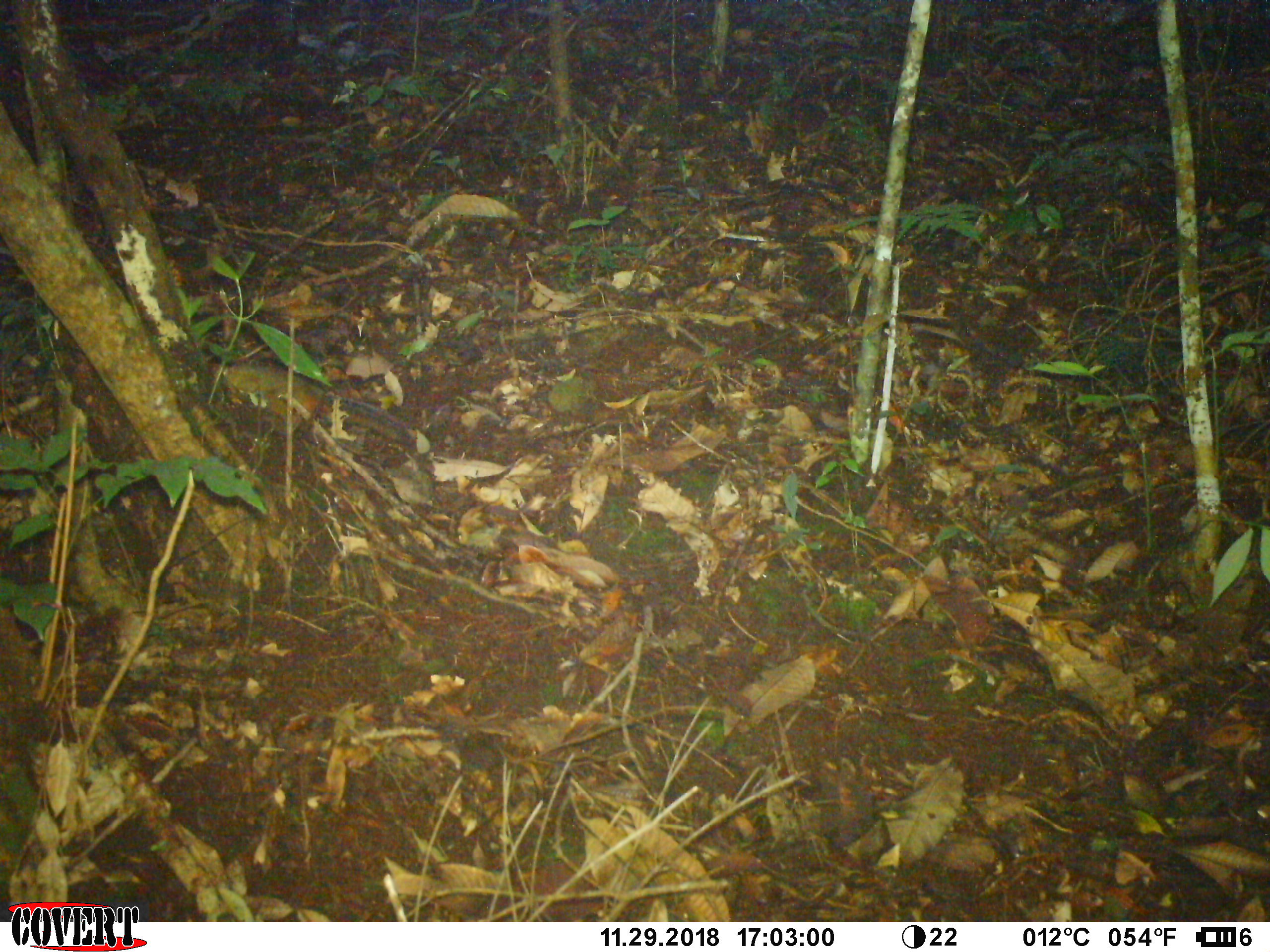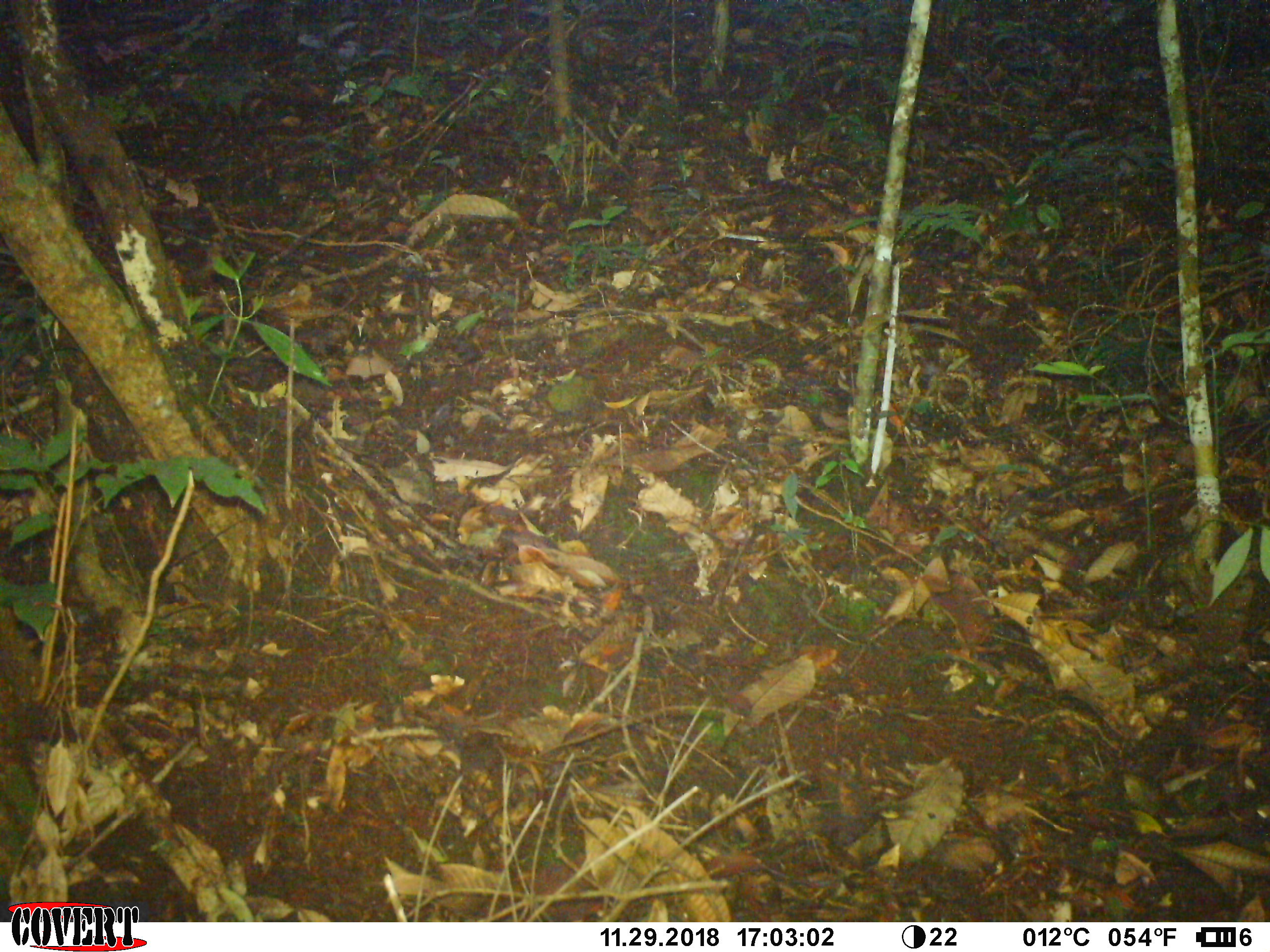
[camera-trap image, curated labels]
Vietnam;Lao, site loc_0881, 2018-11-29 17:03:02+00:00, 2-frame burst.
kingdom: Animalia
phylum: Chordata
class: Mammalia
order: Rodentia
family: Sciuridae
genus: Dremomys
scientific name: Dremomys rufigenis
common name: red-cheeked squirrel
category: red cheeked squirrel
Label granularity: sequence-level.